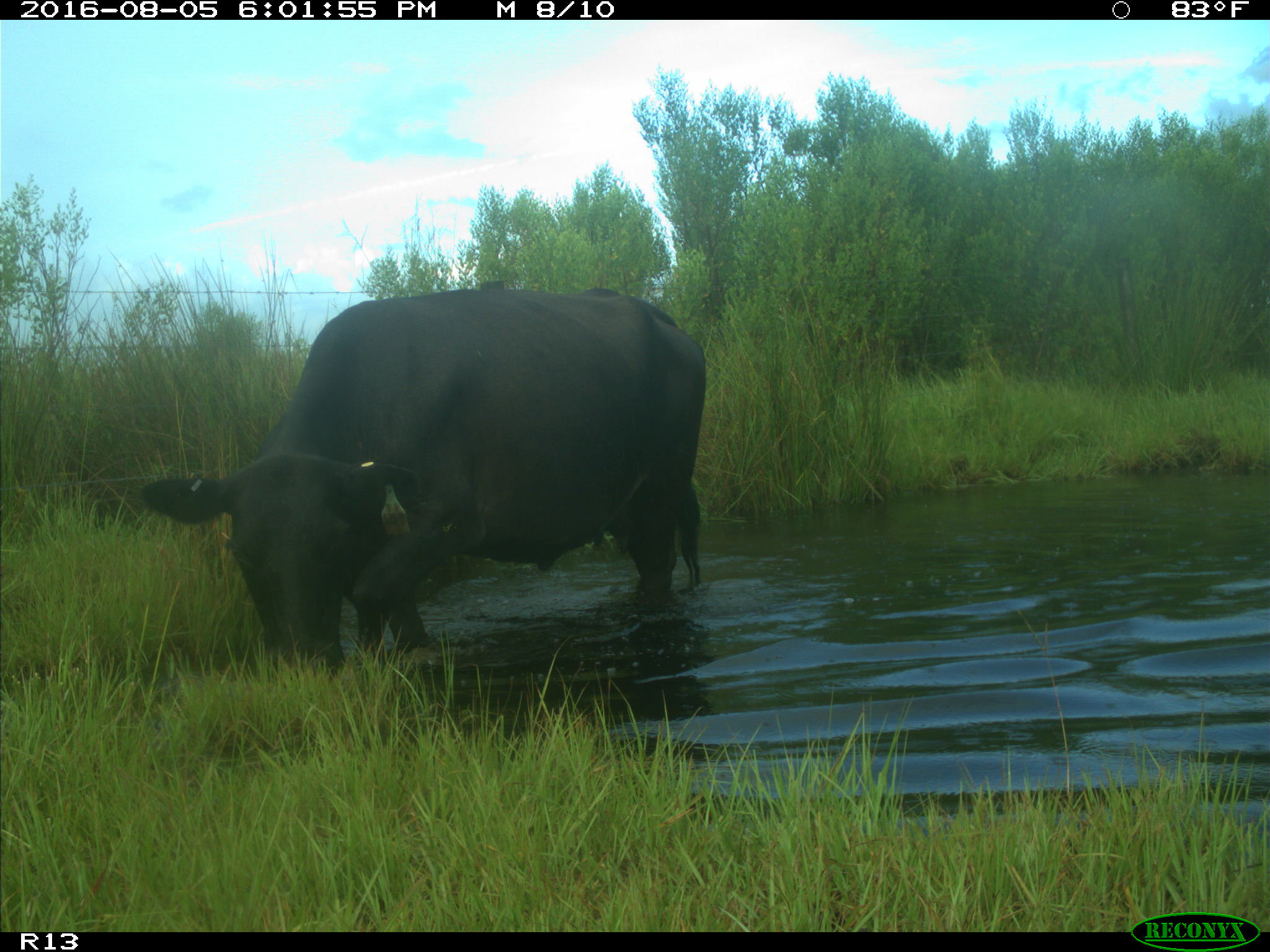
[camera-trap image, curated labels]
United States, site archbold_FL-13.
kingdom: Animalia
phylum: Chordata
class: Mammalia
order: Artiodactyla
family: Bovidae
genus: Bos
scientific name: Bos taurus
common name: domestic cow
Bos taurus (domestic cow).